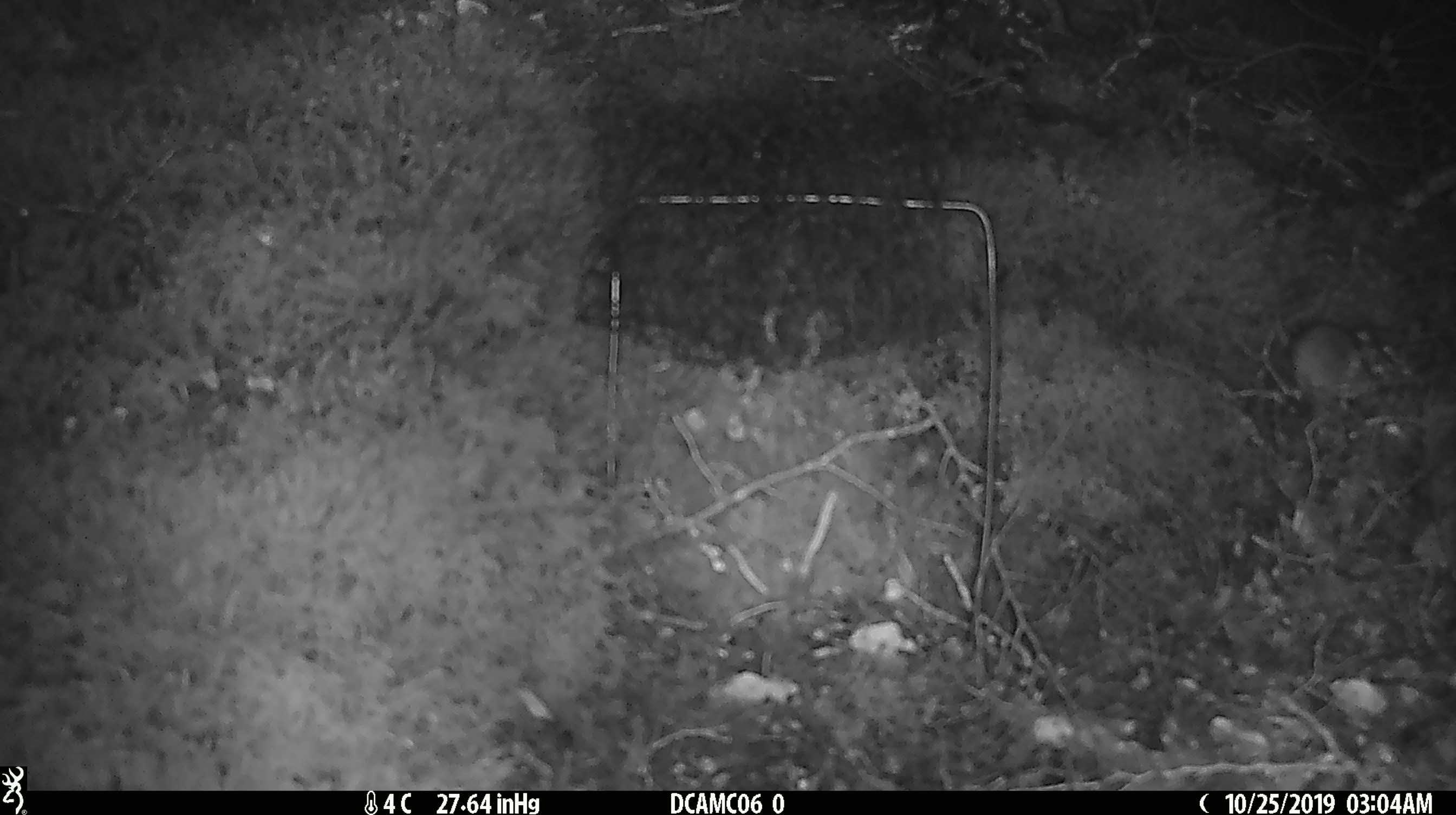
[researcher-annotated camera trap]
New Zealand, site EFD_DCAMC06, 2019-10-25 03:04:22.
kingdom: Animalia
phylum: Chordata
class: Mammalia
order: Rodentia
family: Muridae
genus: Mus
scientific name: Mus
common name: mouse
Mouse (Mus).